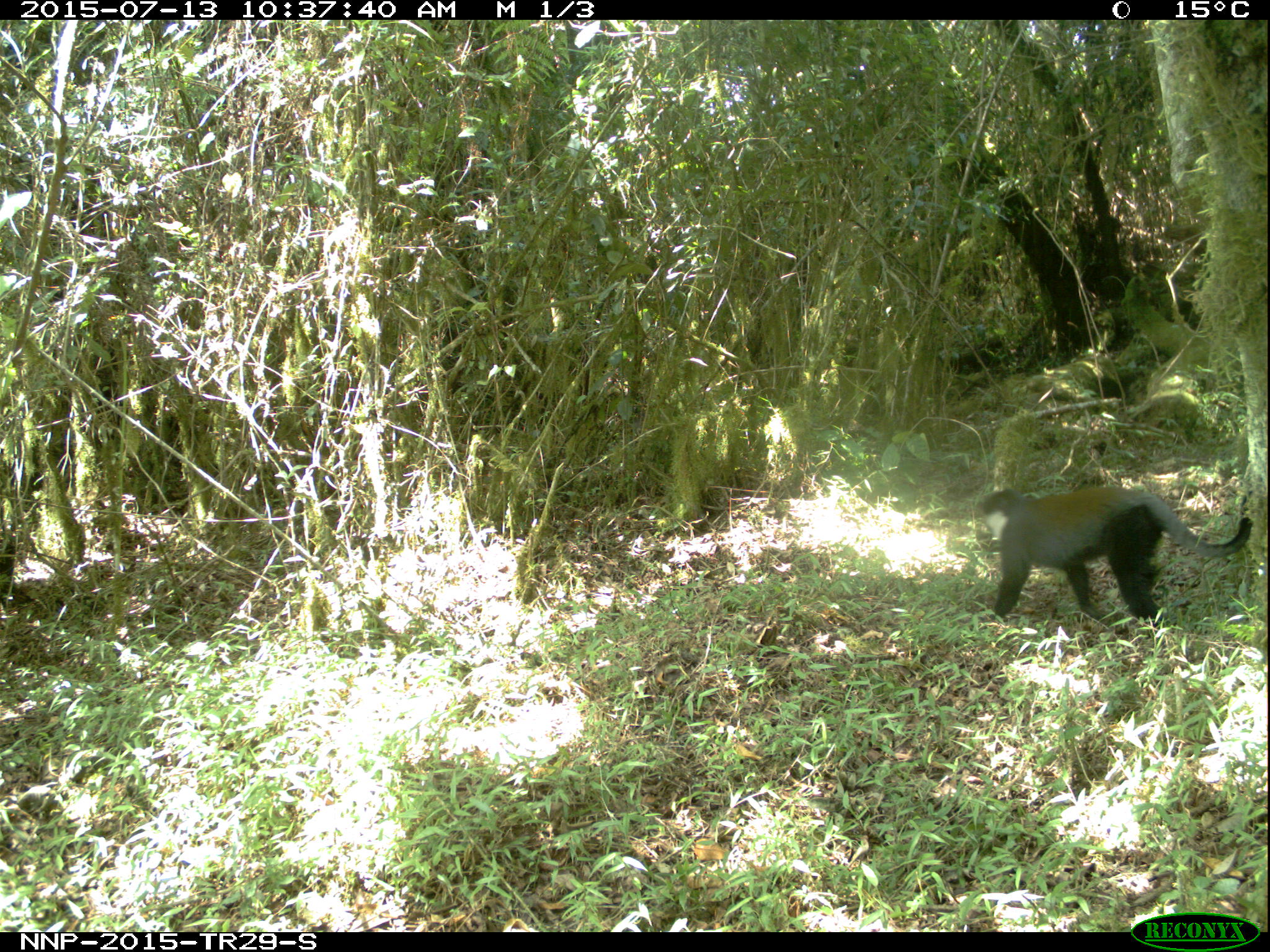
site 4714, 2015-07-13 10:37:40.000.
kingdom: Animalia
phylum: Chordata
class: Mammalia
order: Primates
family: Cercopithecidae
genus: Allochrocebus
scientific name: Allochrocebus lhoesti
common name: l'hoest's monkey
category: cercopithecus lhoesti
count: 1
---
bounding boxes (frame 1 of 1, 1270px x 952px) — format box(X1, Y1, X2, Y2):
cercopithecus lhoesti: box(979, 485, 1253, 625)